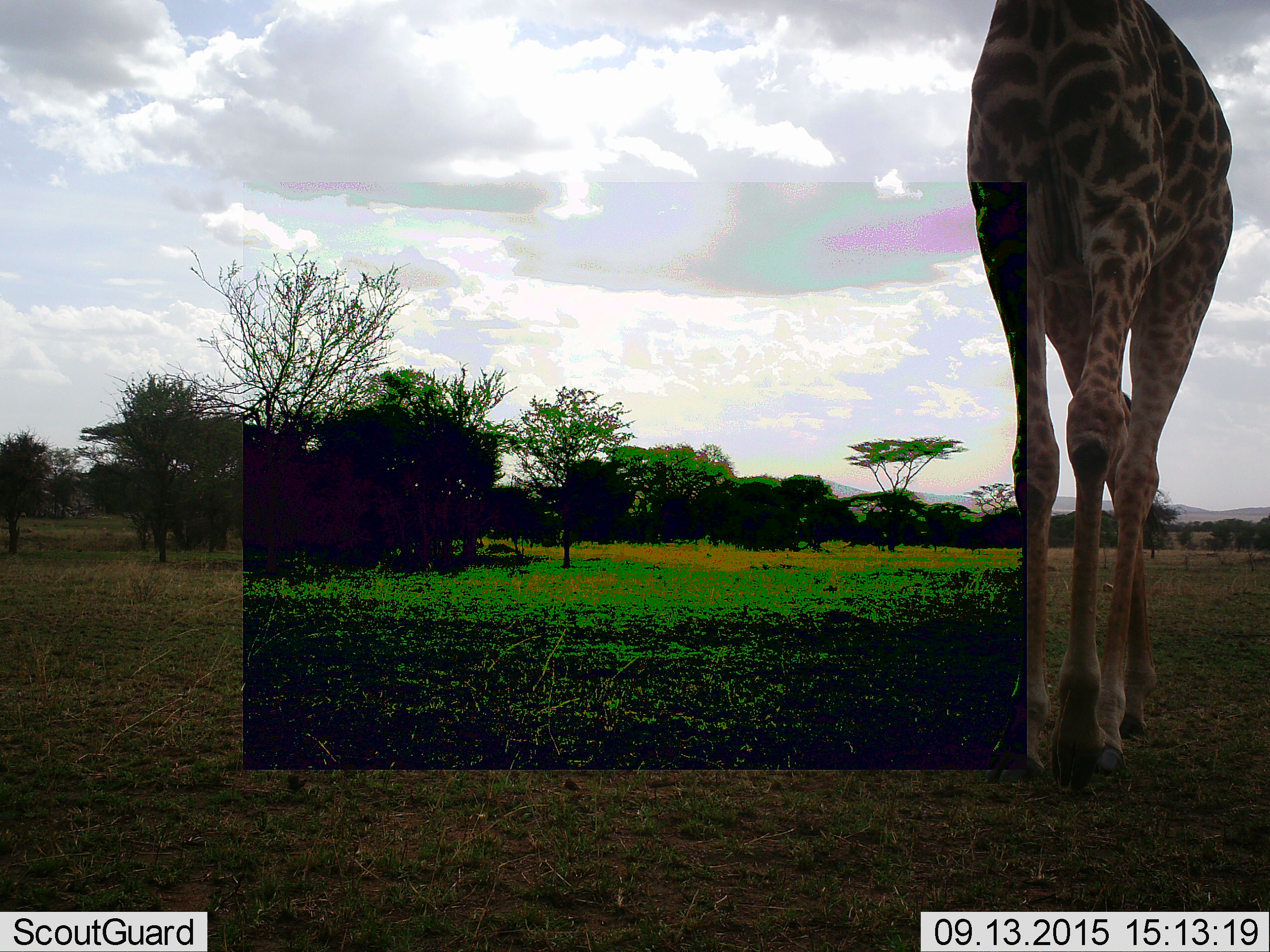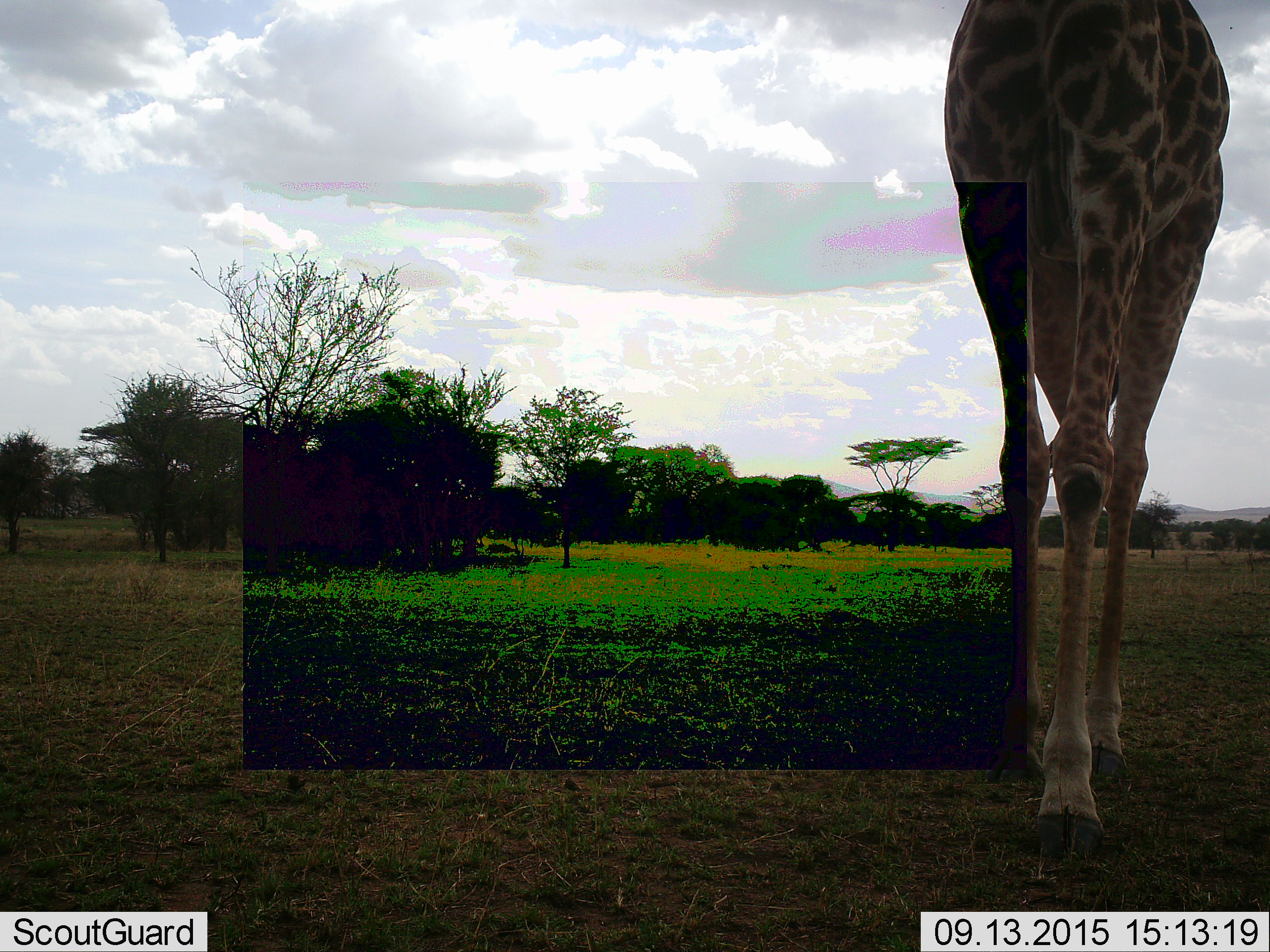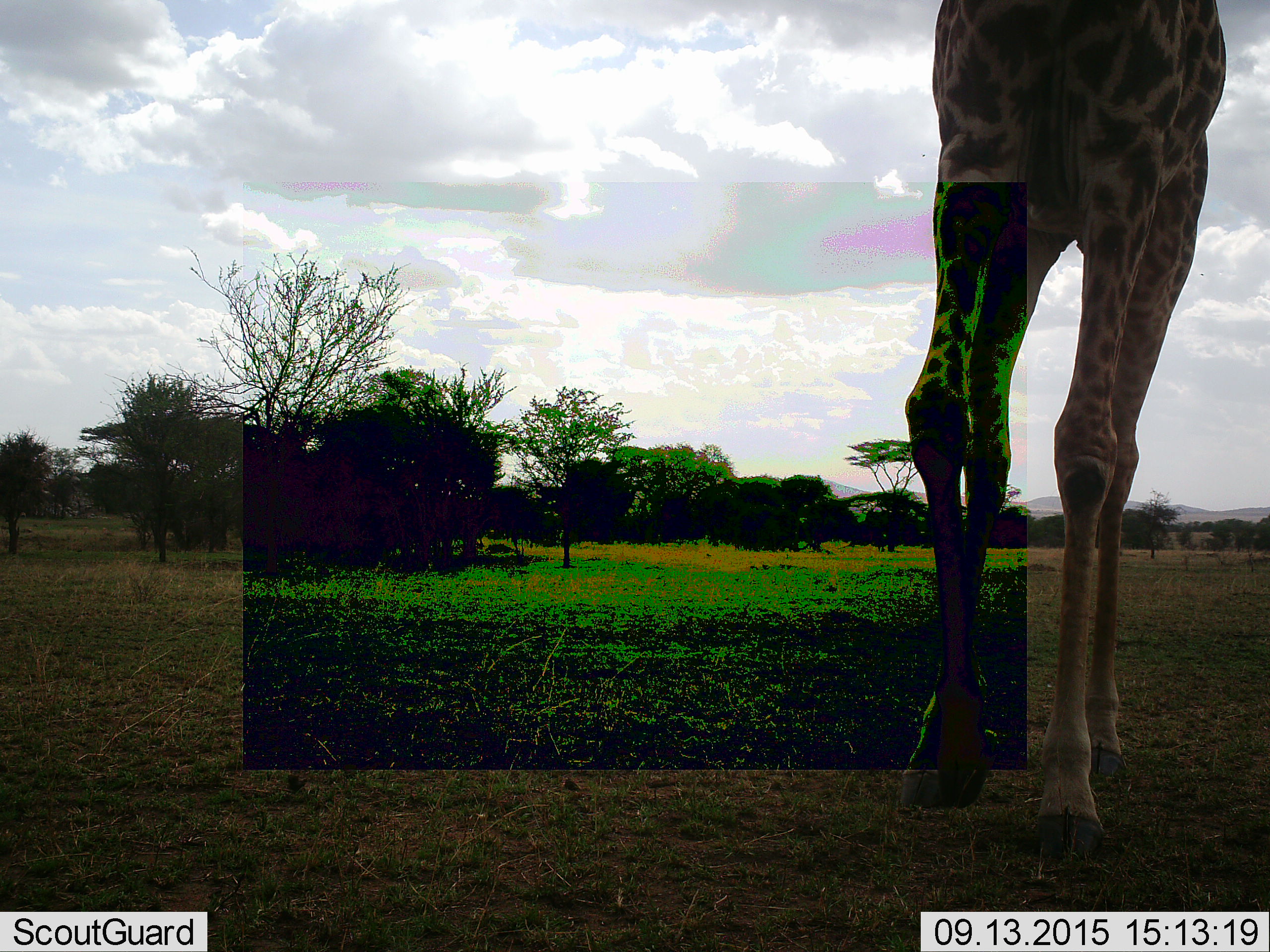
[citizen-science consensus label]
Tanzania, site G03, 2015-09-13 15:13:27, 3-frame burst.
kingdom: Animalia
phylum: Chordata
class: Mammalia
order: Artiodactyla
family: Giraffidae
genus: Giraffa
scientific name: Giraffa camelopardalis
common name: giraffe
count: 1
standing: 29%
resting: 0%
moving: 79%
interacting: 0%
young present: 0%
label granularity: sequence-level